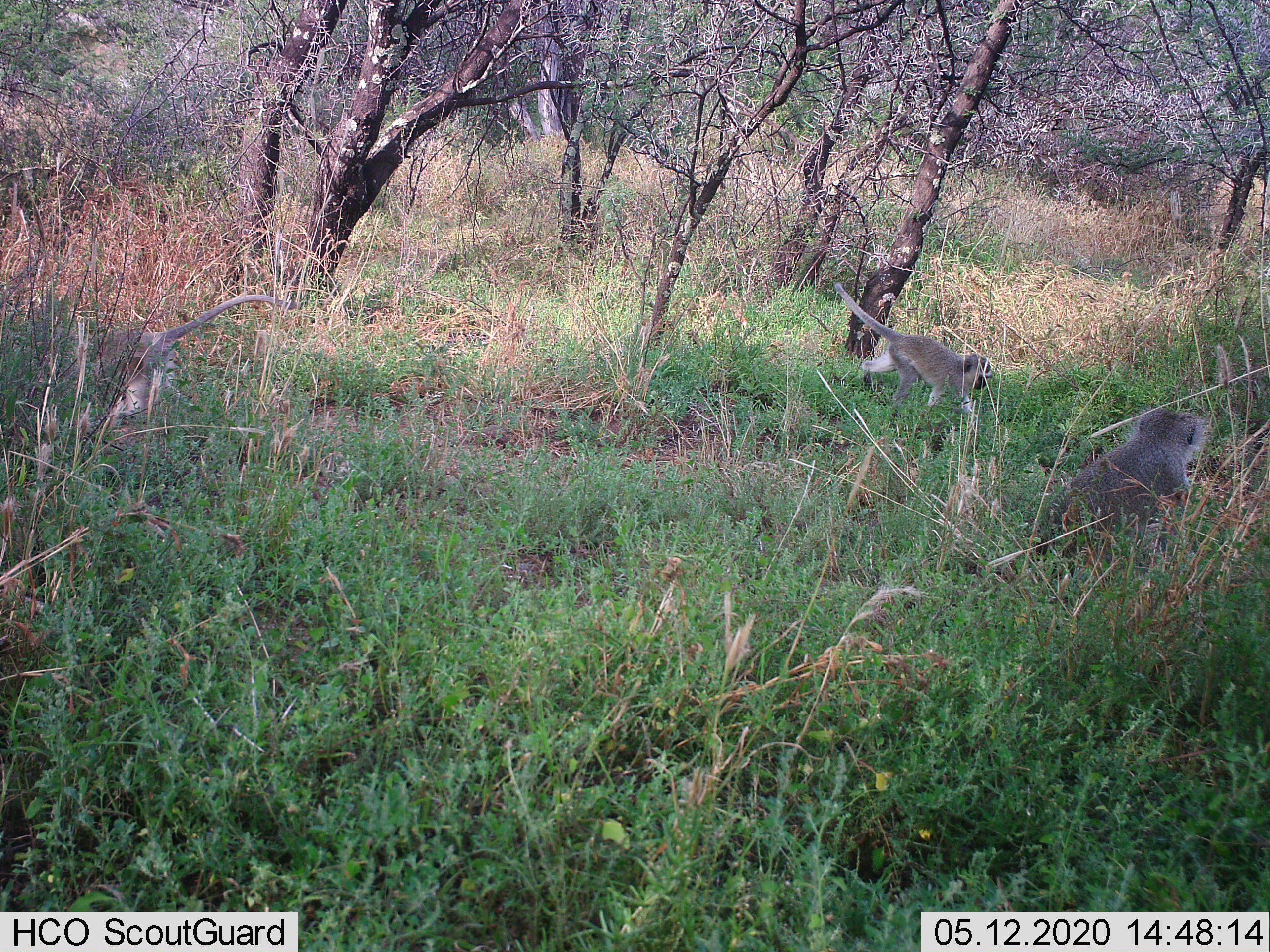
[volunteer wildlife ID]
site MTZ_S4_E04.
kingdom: Animalia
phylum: Chordata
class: Mammalia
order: Primates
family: Cercopithecidae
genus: Chlorocebus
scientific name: Chlorocebus pygerythrus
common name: vervet monkey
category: monkeyvervet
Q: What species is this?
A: Monkeyvervet (vervet monkey) (Chlorocebus pygerythrus).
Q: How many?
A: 3.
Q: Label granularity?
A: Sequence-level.